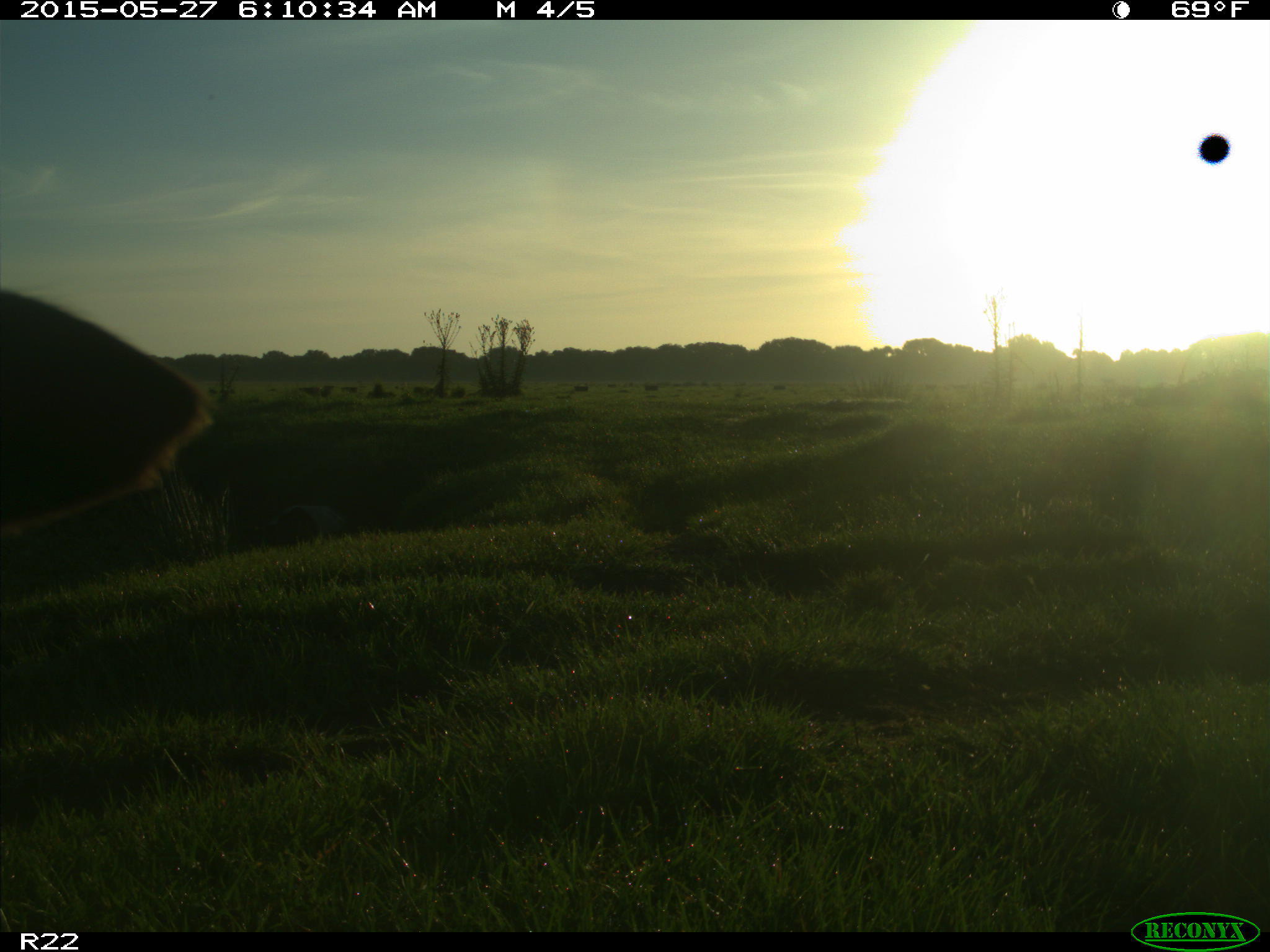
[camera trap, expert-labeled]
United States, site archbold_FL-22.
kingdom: Animalia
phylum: Chordata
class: Mammalia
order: Artiodactyla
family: Bovidae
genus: Bos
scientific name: Bos taurus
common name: domestic cow